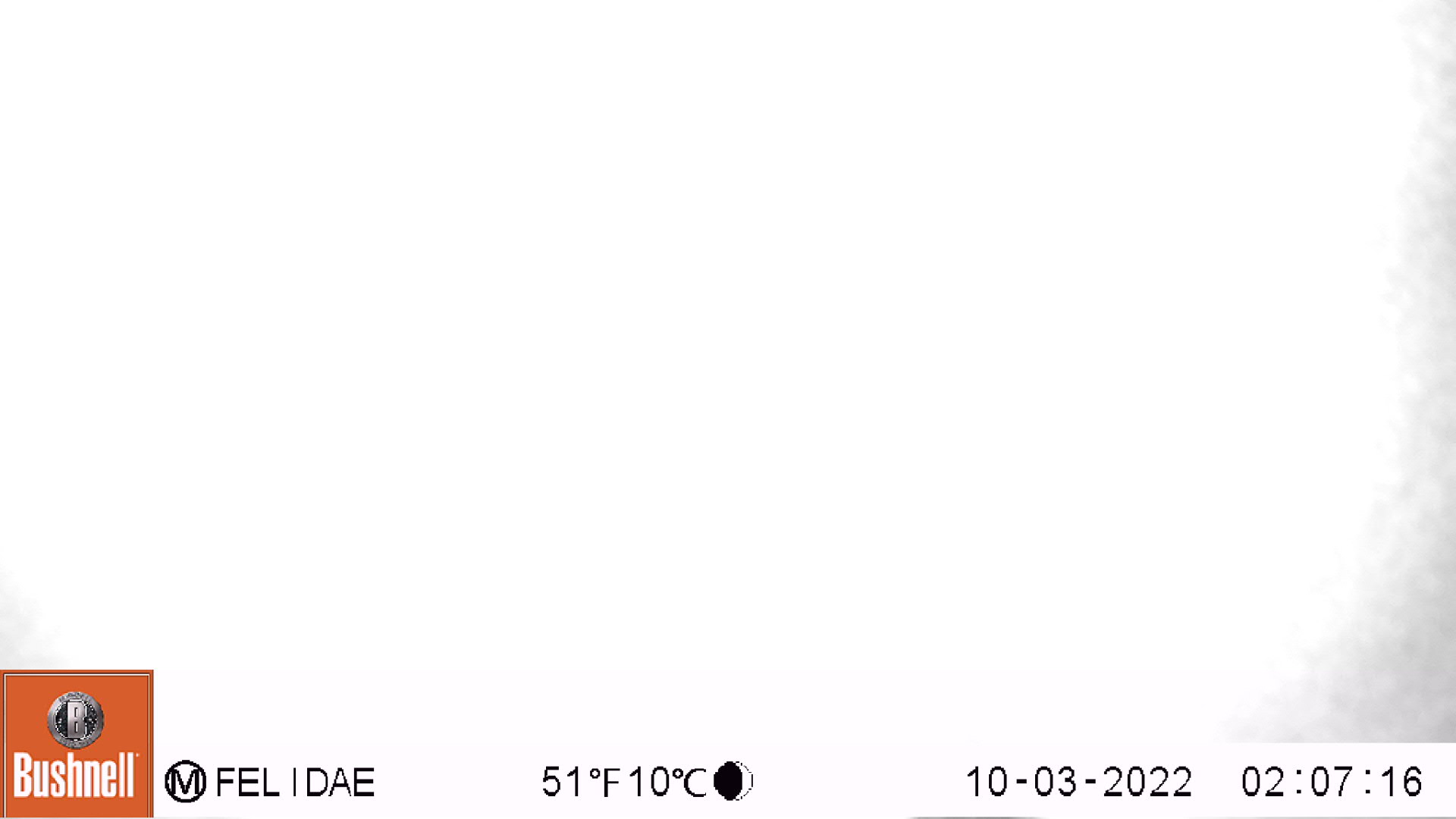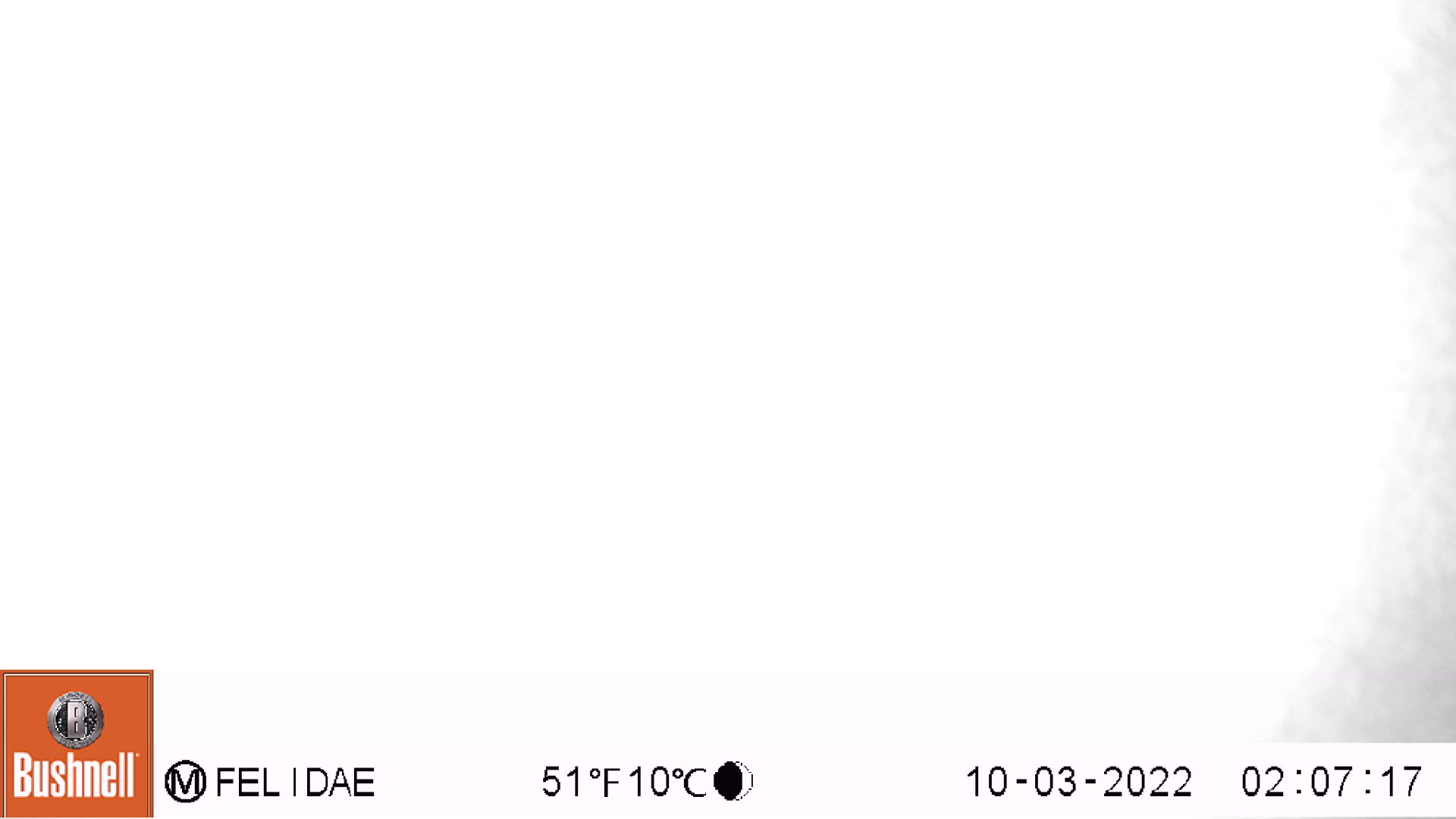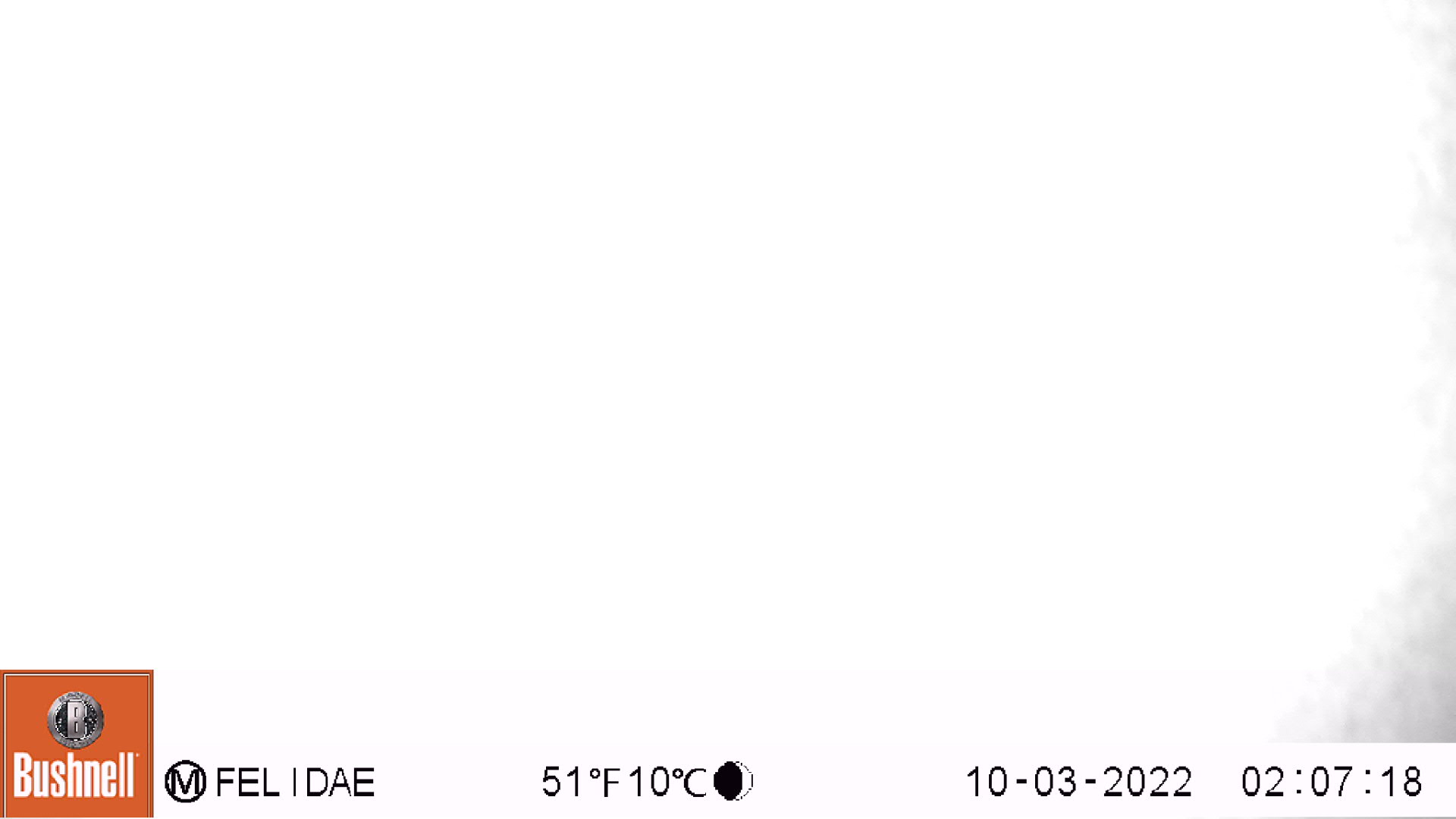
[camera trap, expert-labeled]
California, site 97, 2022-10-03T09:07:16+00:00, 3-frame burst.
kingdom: Animalia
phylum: Chordata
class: Mammalia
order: Artiodactyla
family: Cervidae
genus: Odocoileus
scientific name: Odocoileus hemionus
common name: mule deer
Mule deer (Odocoileus hemionus).